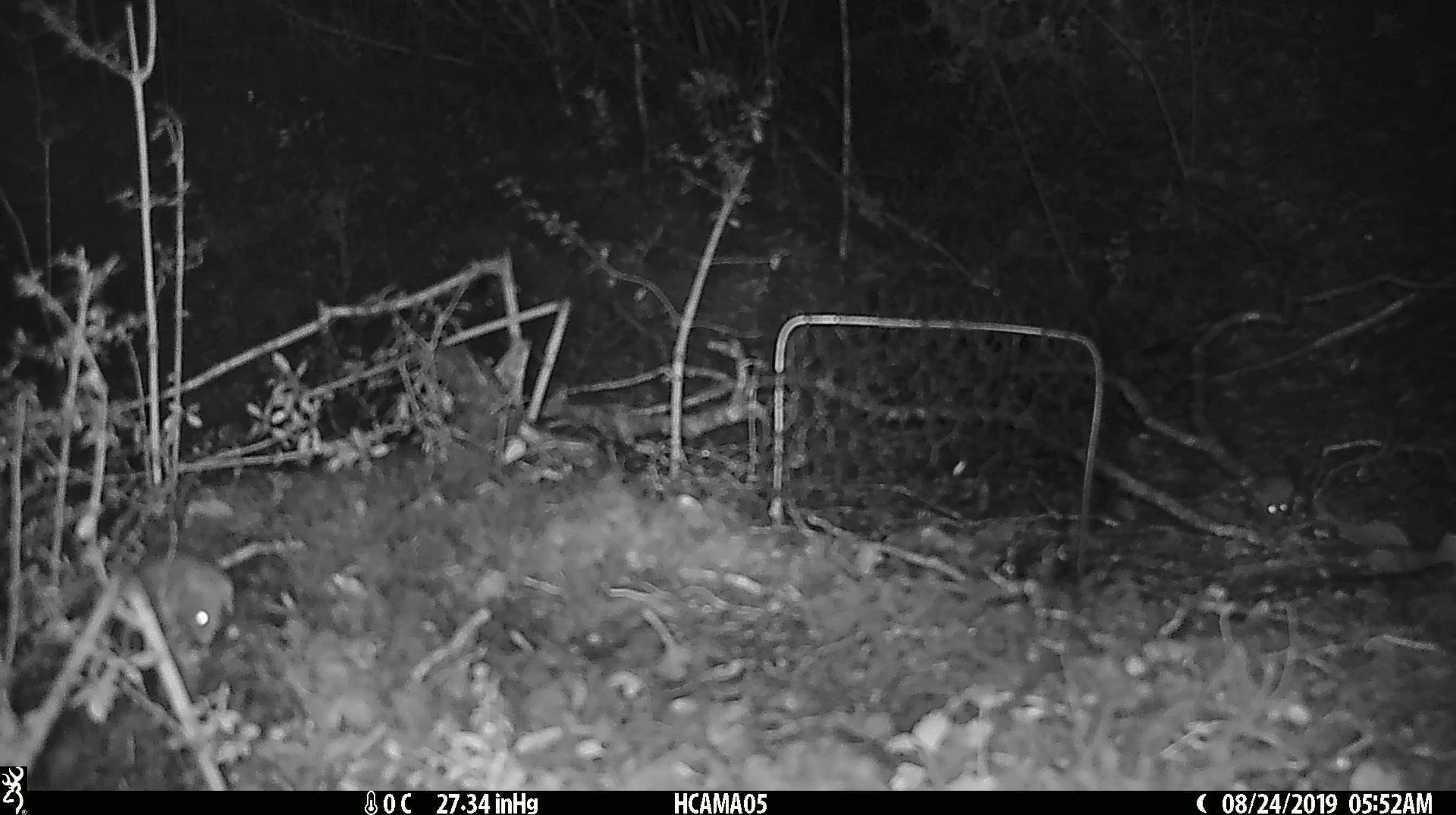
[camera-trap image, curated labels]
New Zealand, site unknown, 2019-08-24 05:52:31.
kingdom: Animalia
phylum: Chordata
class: Mammalia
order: Rodentia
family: Muridae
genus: Mus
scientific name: Mus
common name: mouse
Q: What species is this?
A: Mouse (Mus).